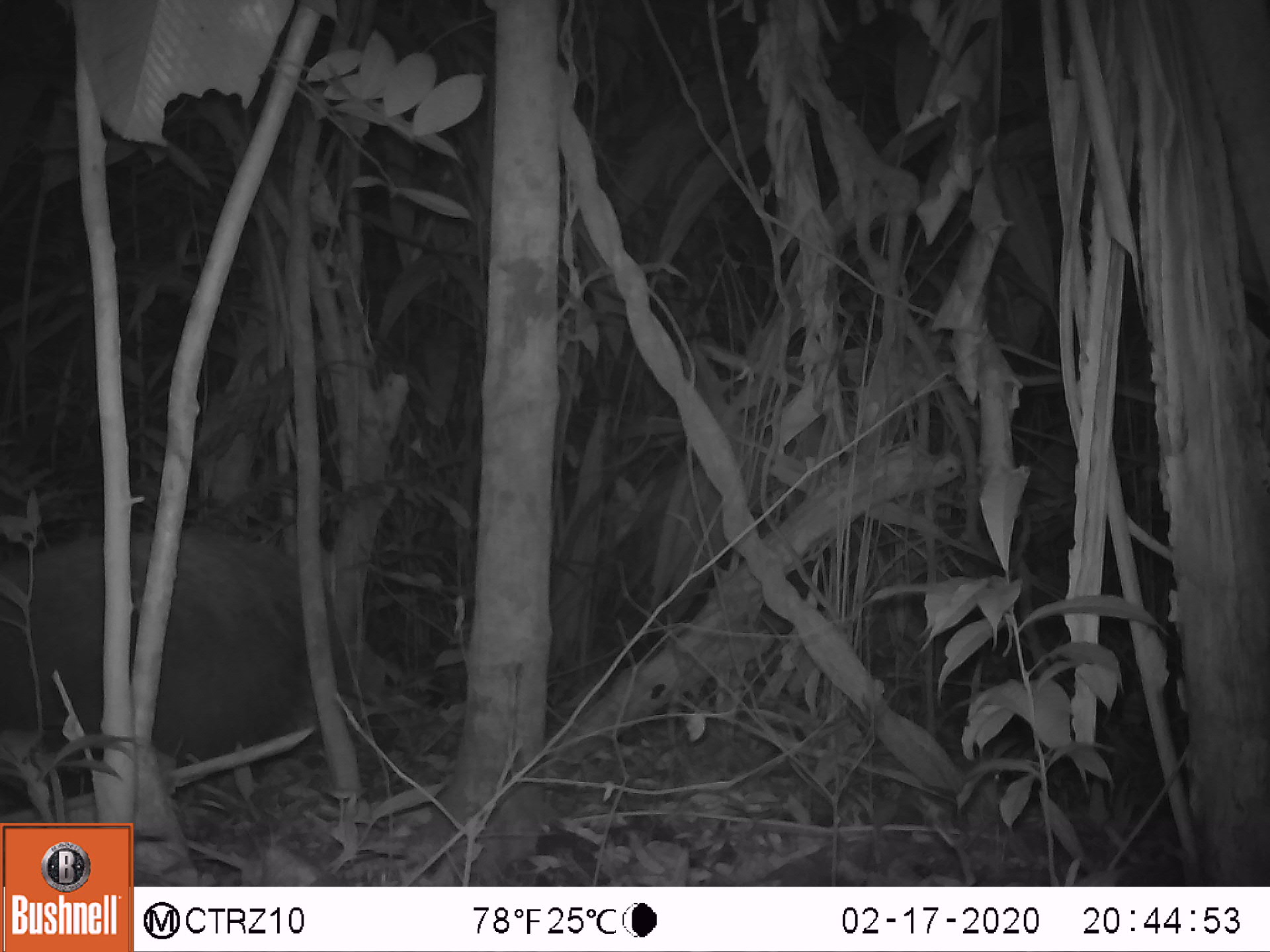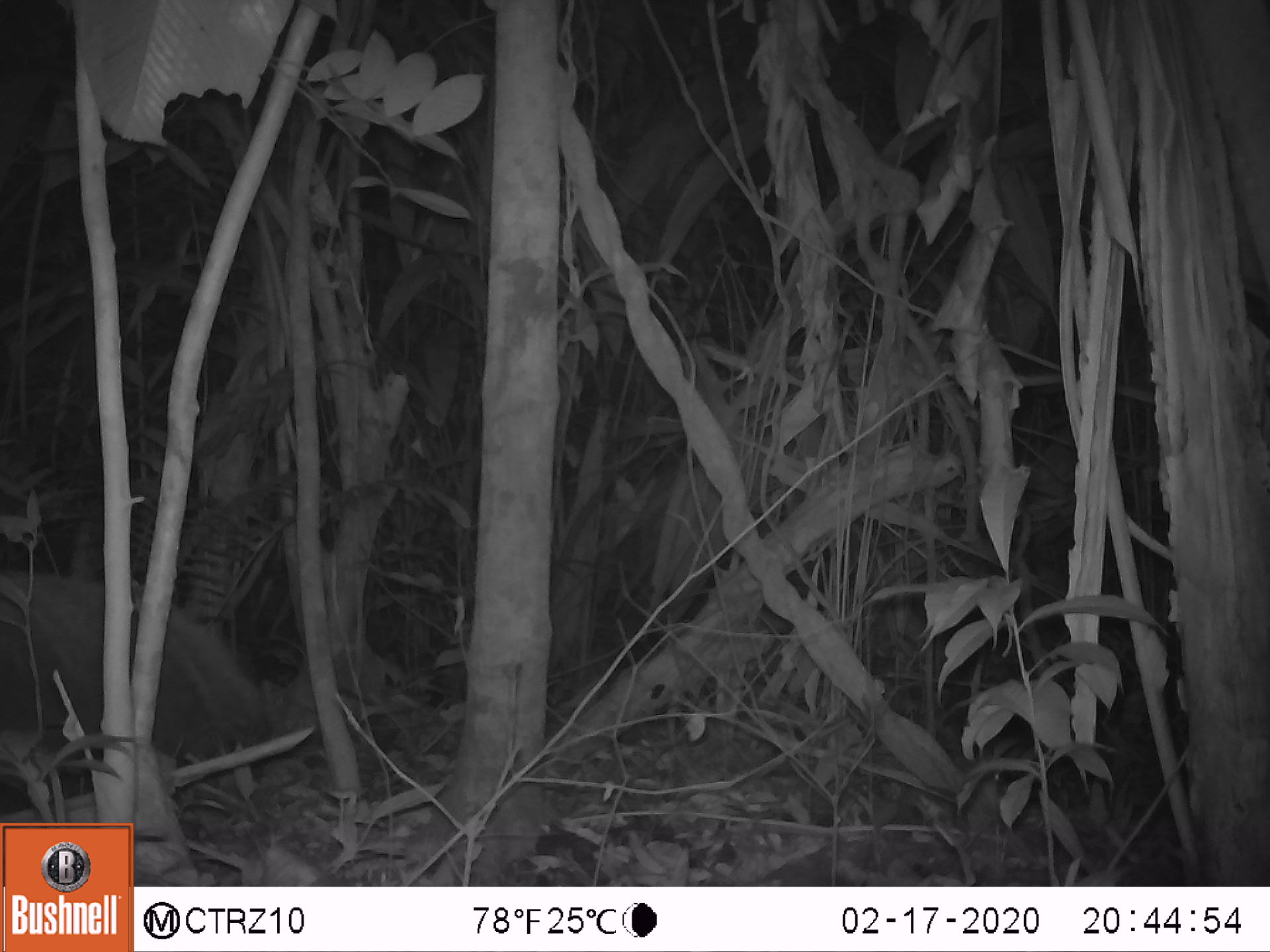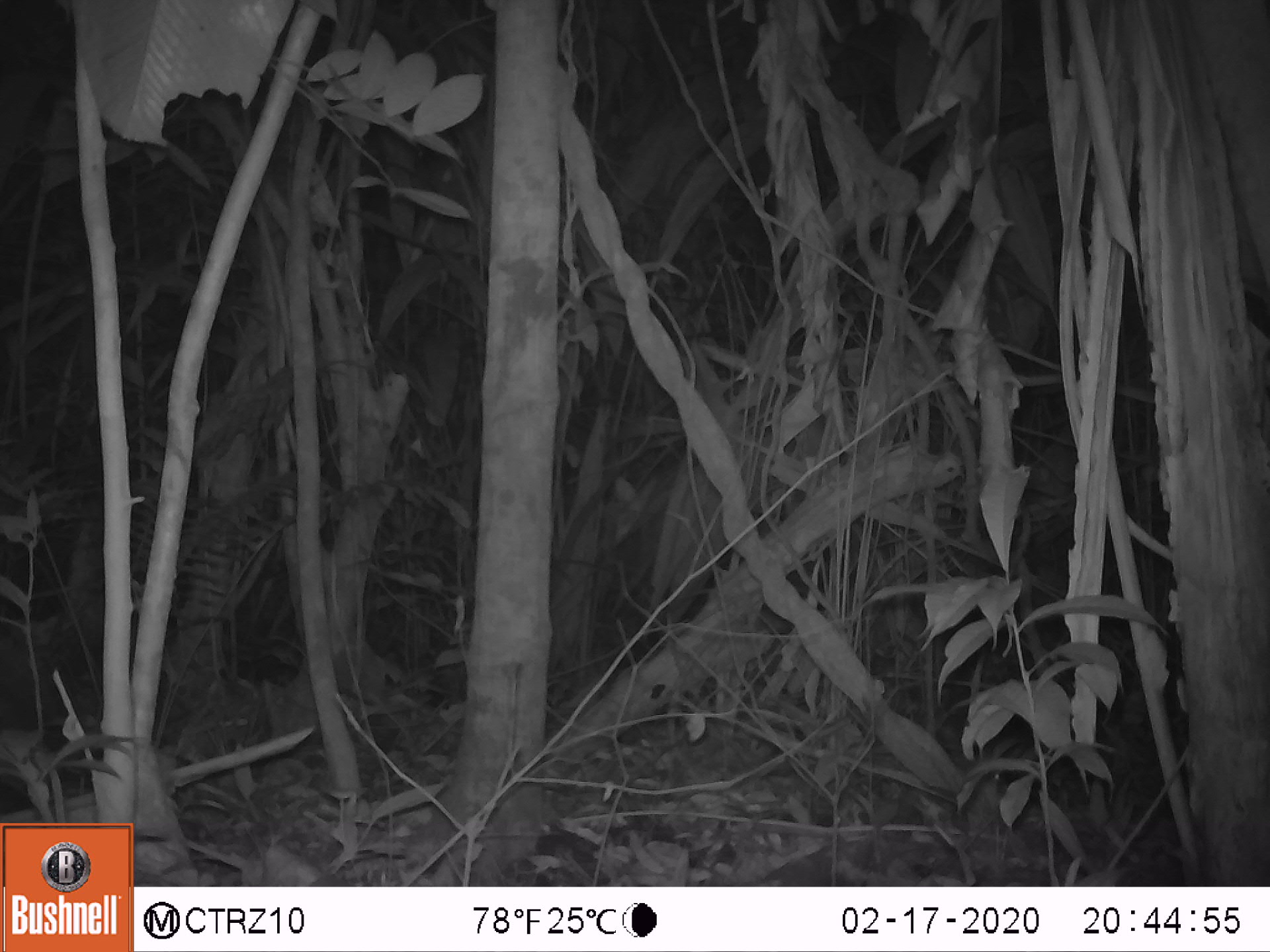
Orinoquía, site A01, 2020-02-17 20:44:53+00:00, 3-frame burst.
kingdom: Animalia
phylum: Chordata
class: Mammalia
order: Pilosa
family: Myrmecophagidae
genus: Myrmecophaga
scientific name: Myrmecophaga tridactyla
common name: giant anteater